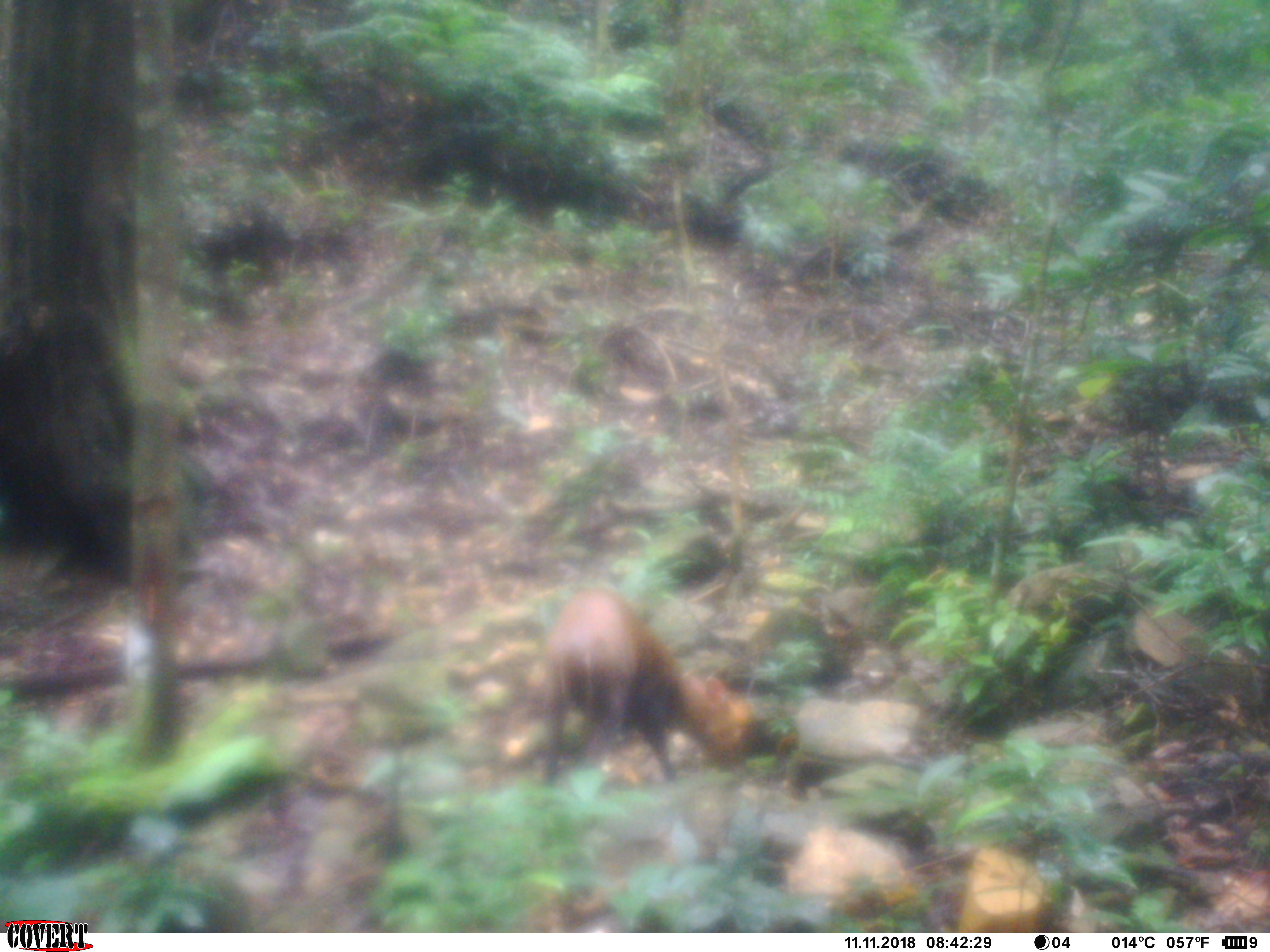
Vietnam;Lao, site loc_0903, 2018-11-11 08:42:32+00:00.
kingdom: Animalia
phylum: Chordata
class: Mammalia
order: Artiodactyla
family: Cervidae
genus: Muntiacus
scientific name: Muntiacus rooseveltorum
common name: roosevelt's muntjac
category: roosevelts muntjac group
Roosevelts muntjac group (roosevelt's muntjac) (Muntiacus rooseveltorum). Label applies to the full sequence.